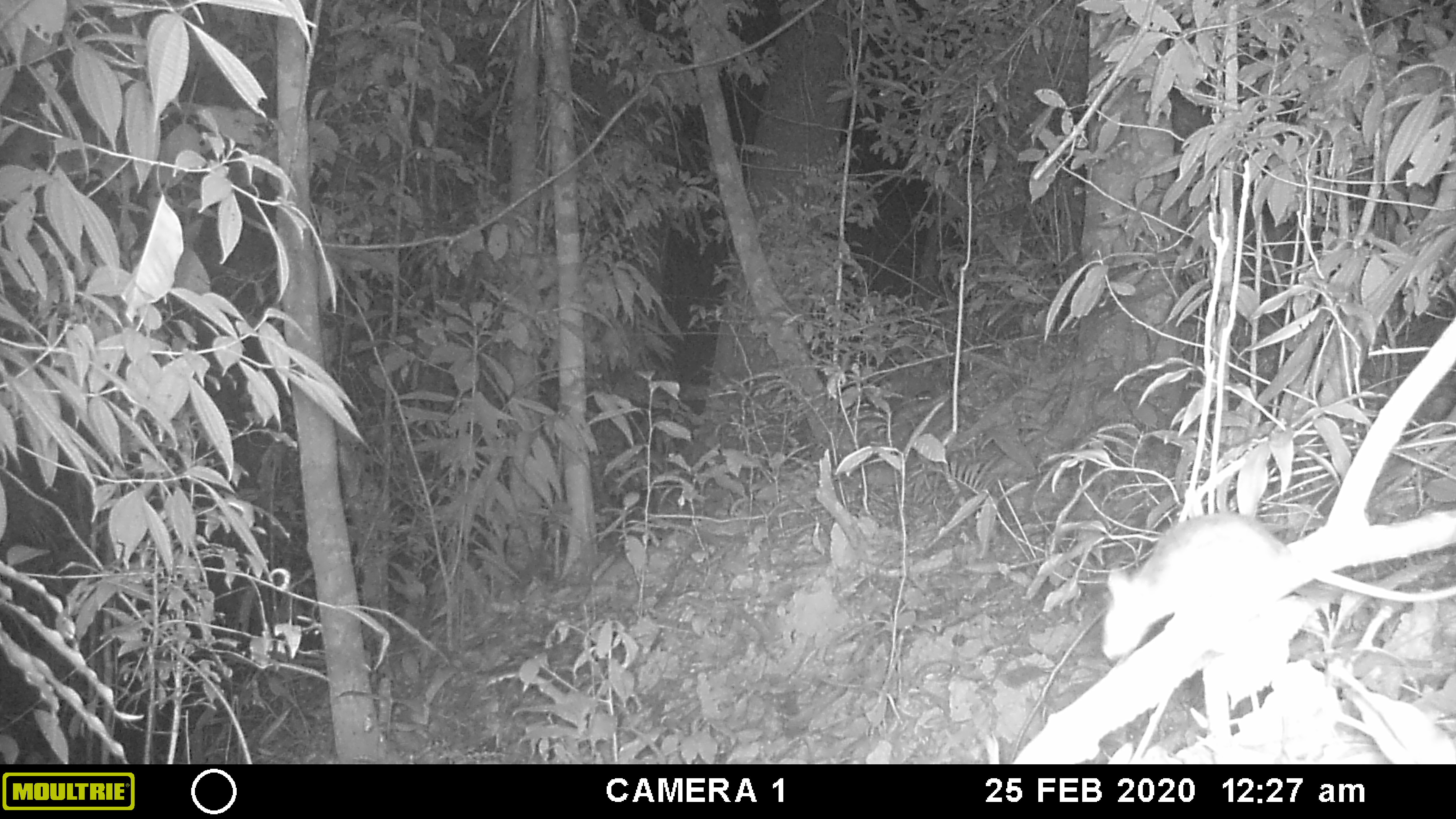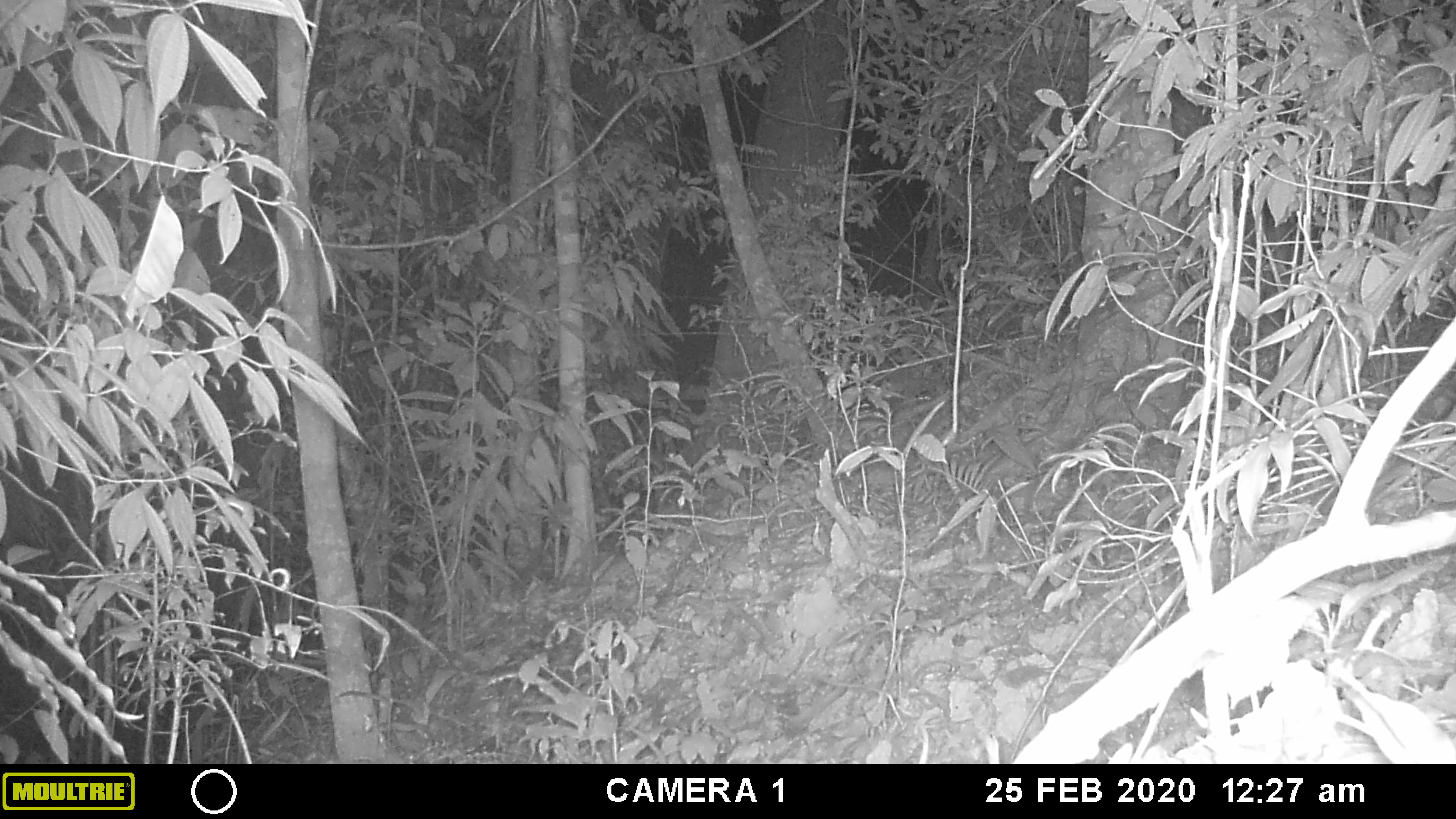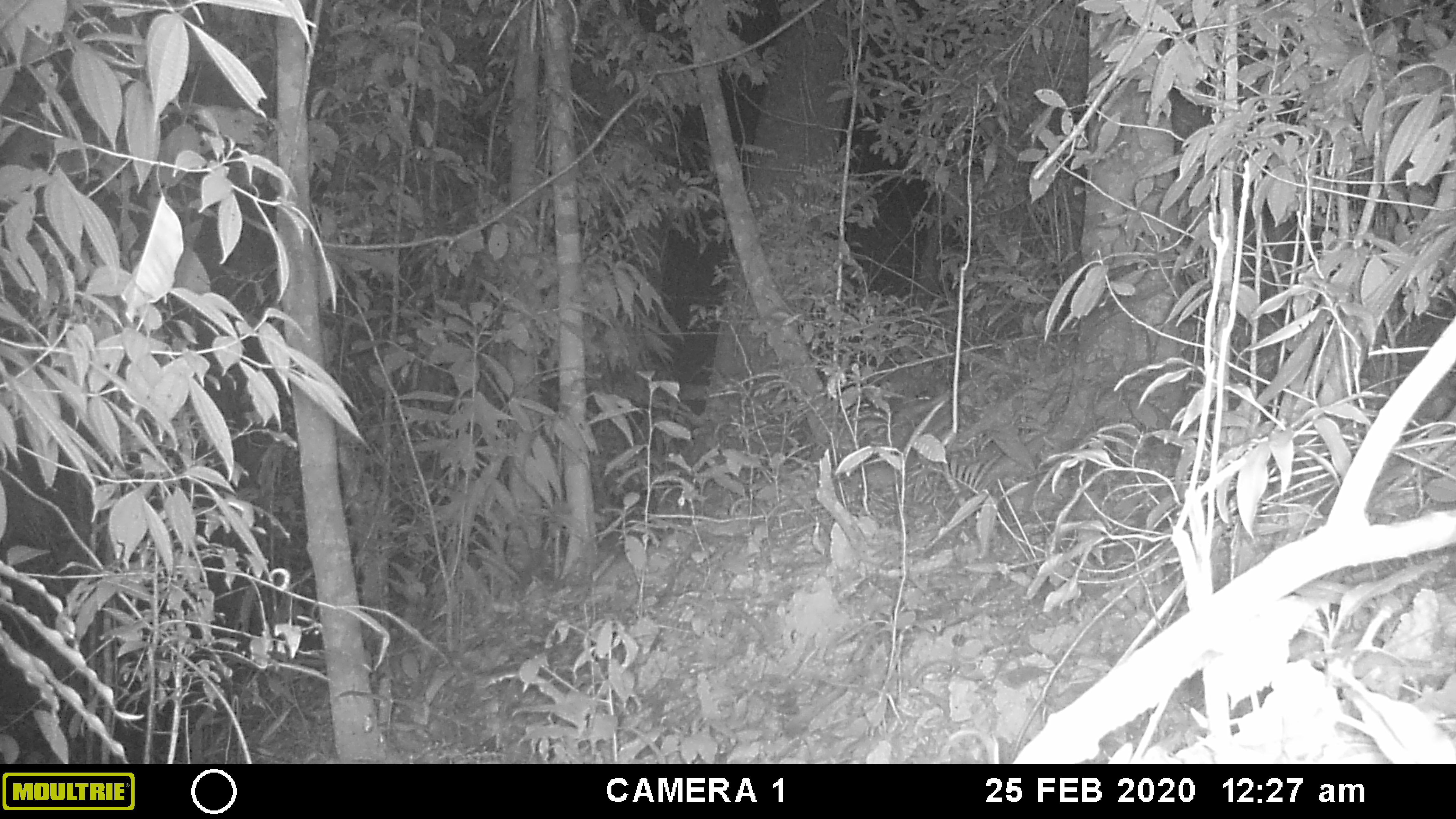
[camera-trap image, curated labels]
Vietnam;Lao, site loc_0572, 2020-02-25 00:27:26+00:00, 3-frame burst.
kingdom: Animalia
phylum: Chordata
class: Mammalia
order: Rodentia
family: Muridae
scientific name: Muridae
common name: old-world mice and rats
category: unidentified murid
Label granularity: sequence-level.